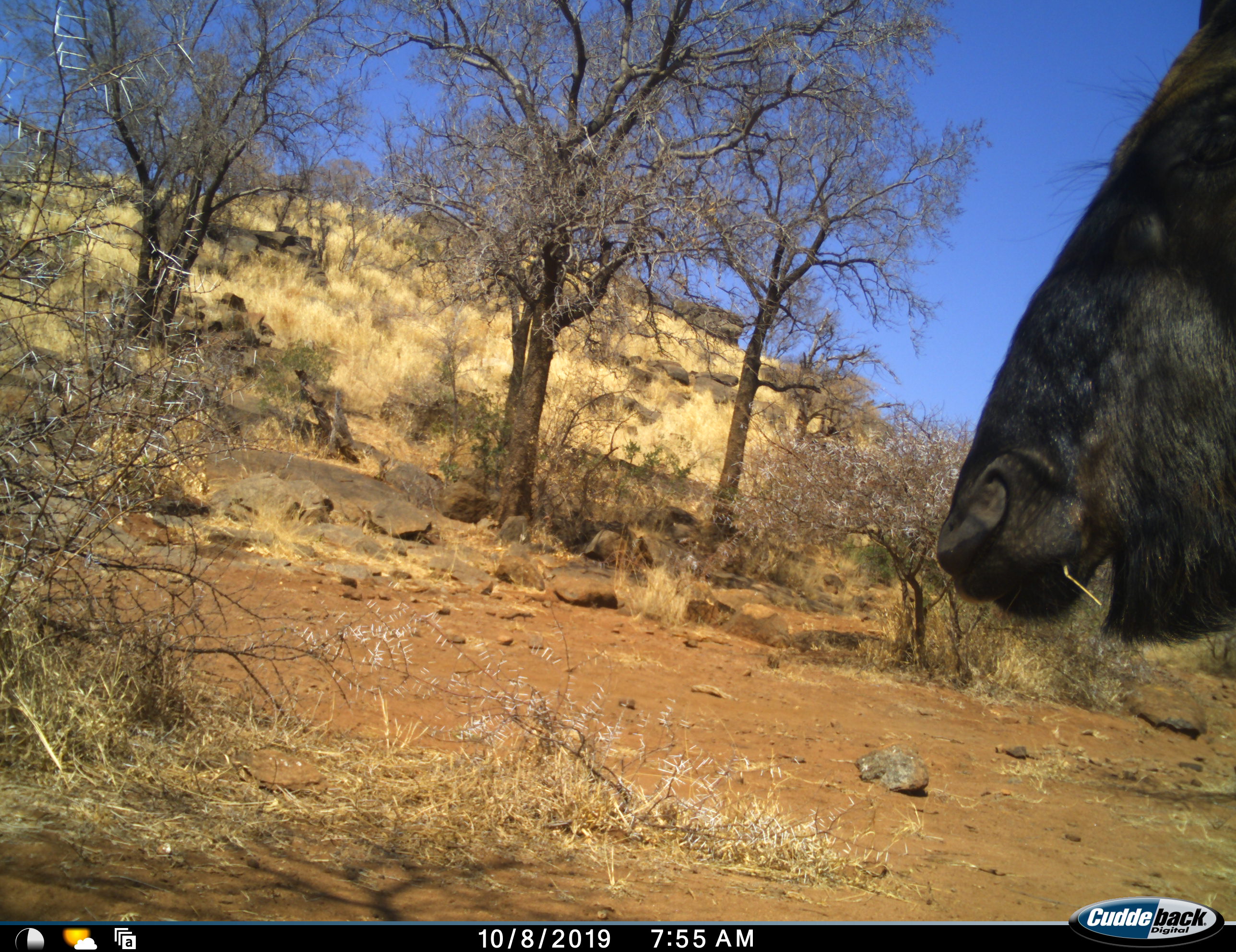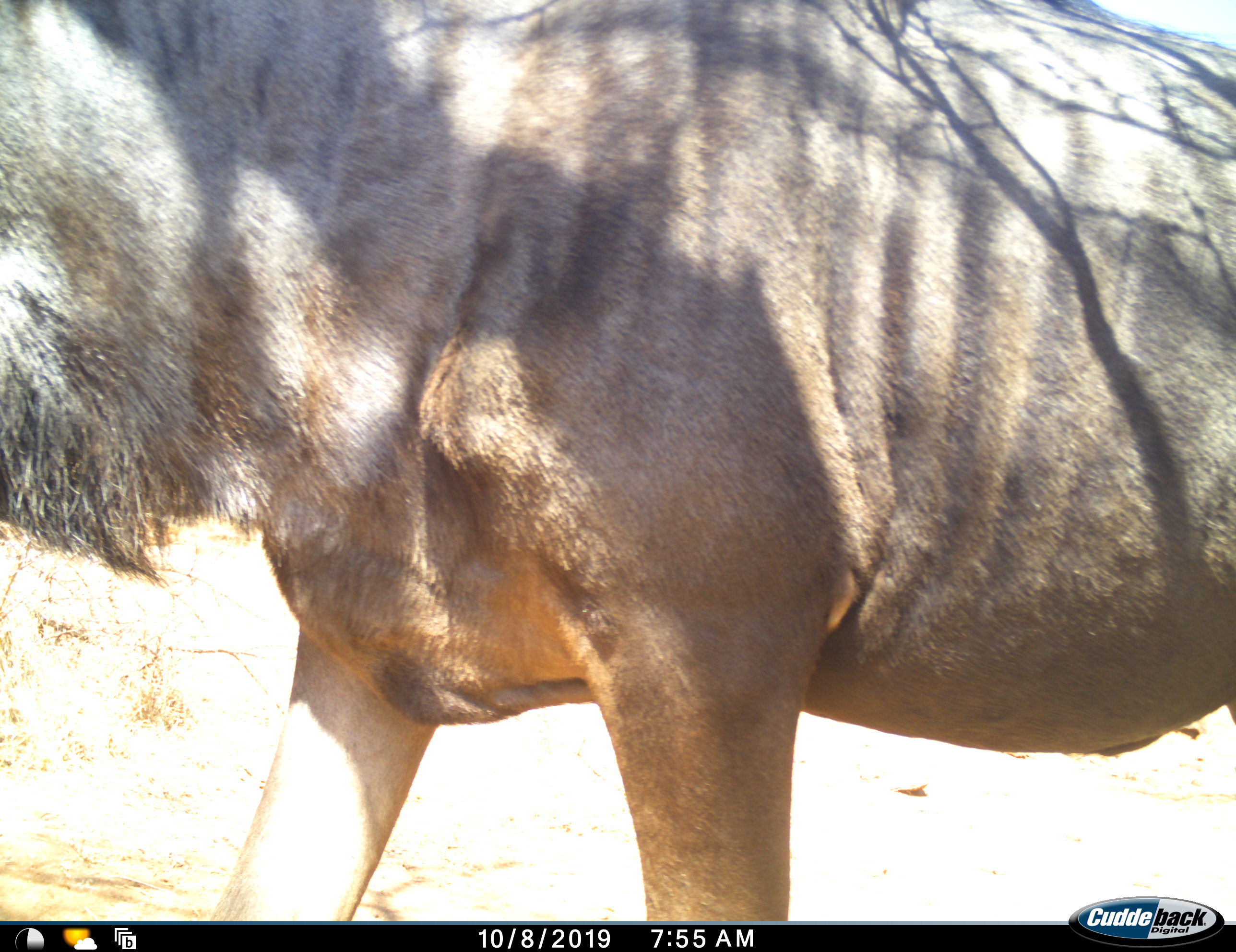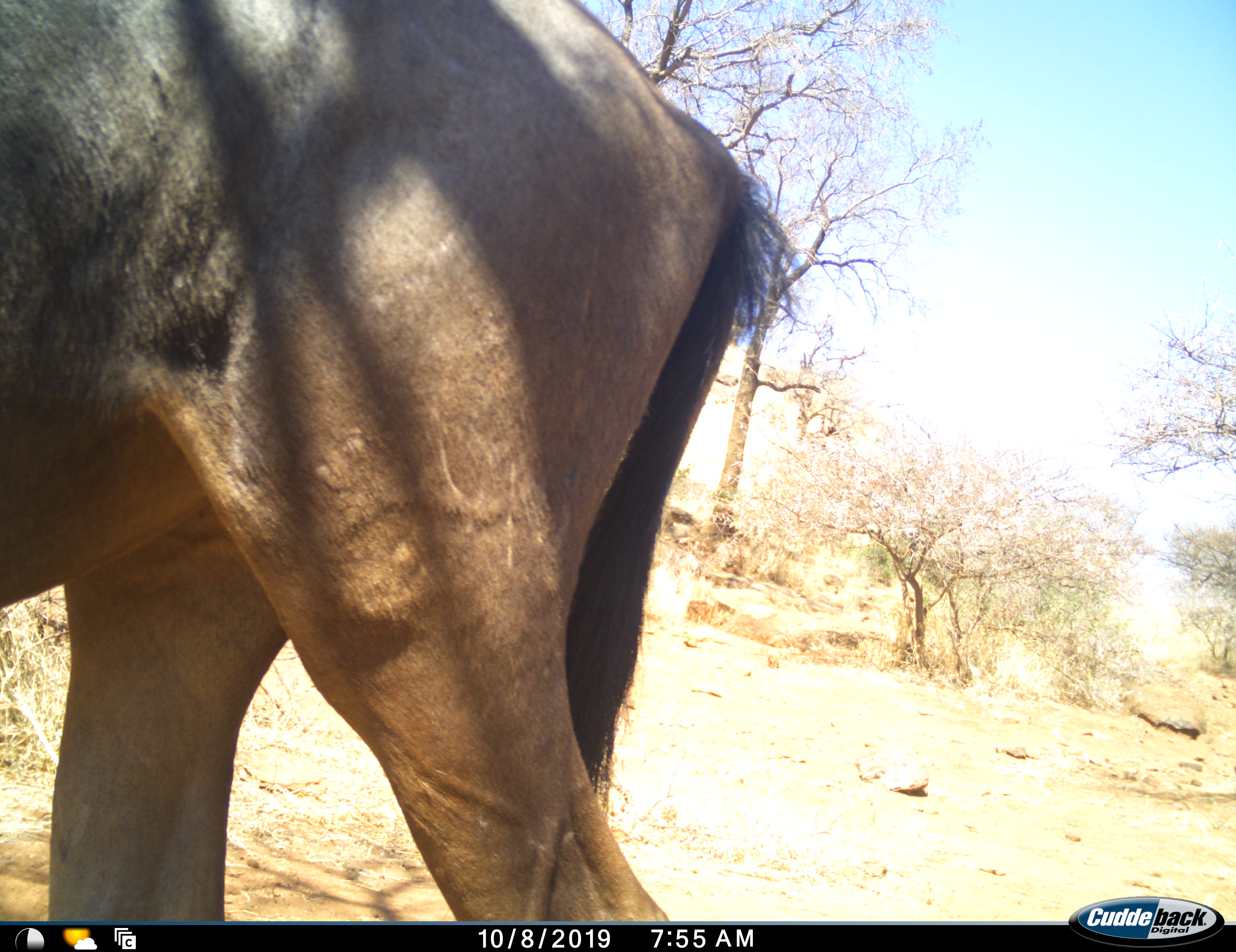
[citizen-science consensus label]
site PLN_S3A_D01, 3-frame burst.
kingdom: Animalia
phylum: Chordata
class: Mammalia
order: Artiodactyla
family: Bovidae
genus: Connochaetes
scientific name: Connochaetes taurinus taurinus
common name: blue wildebeest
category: wildebeestblue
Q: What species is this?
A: Wildebeestblue (blue wildebeest) (Connochaetes taurinus taurinus).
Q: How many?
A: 1.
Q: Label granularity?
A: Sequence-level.